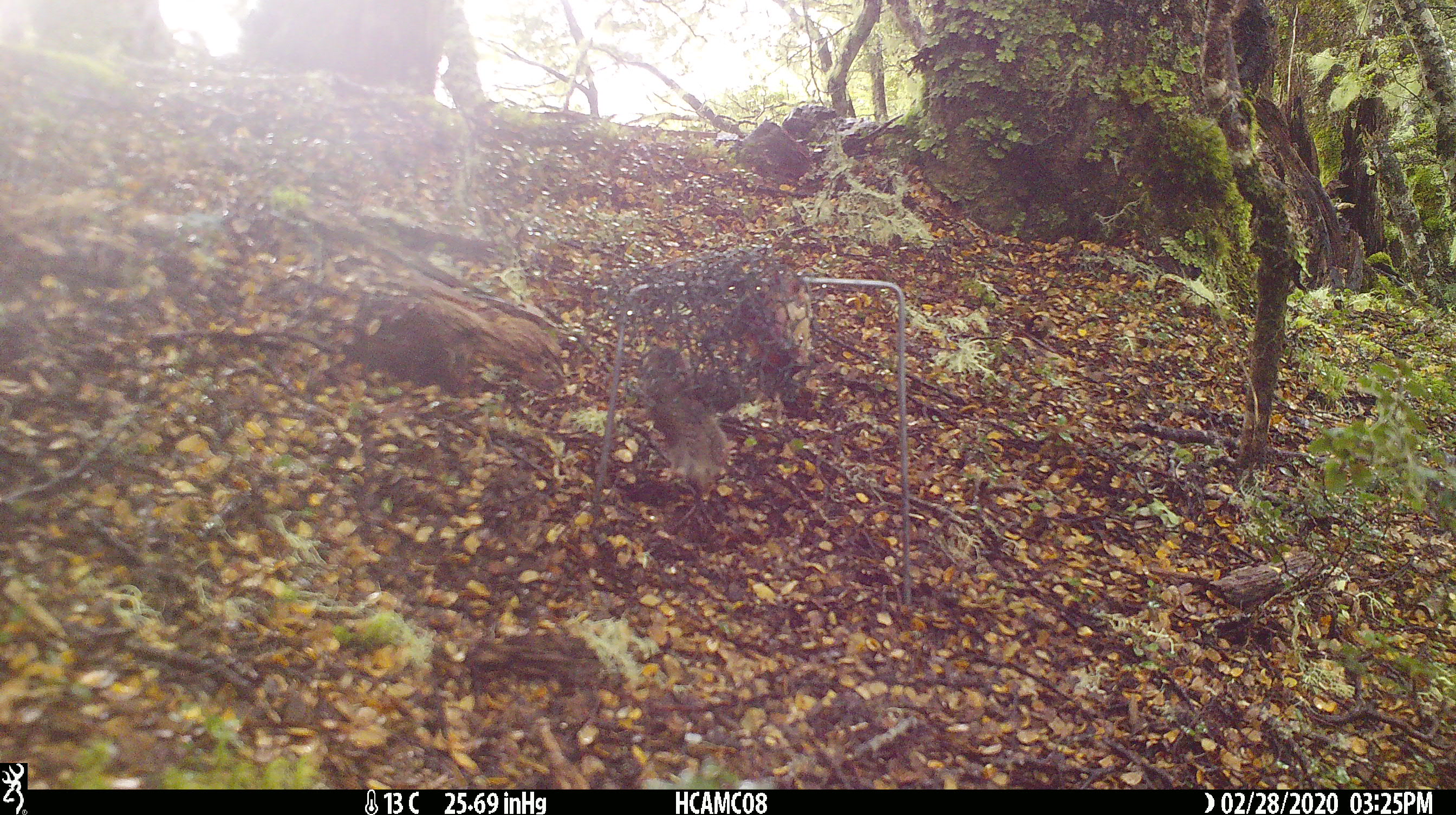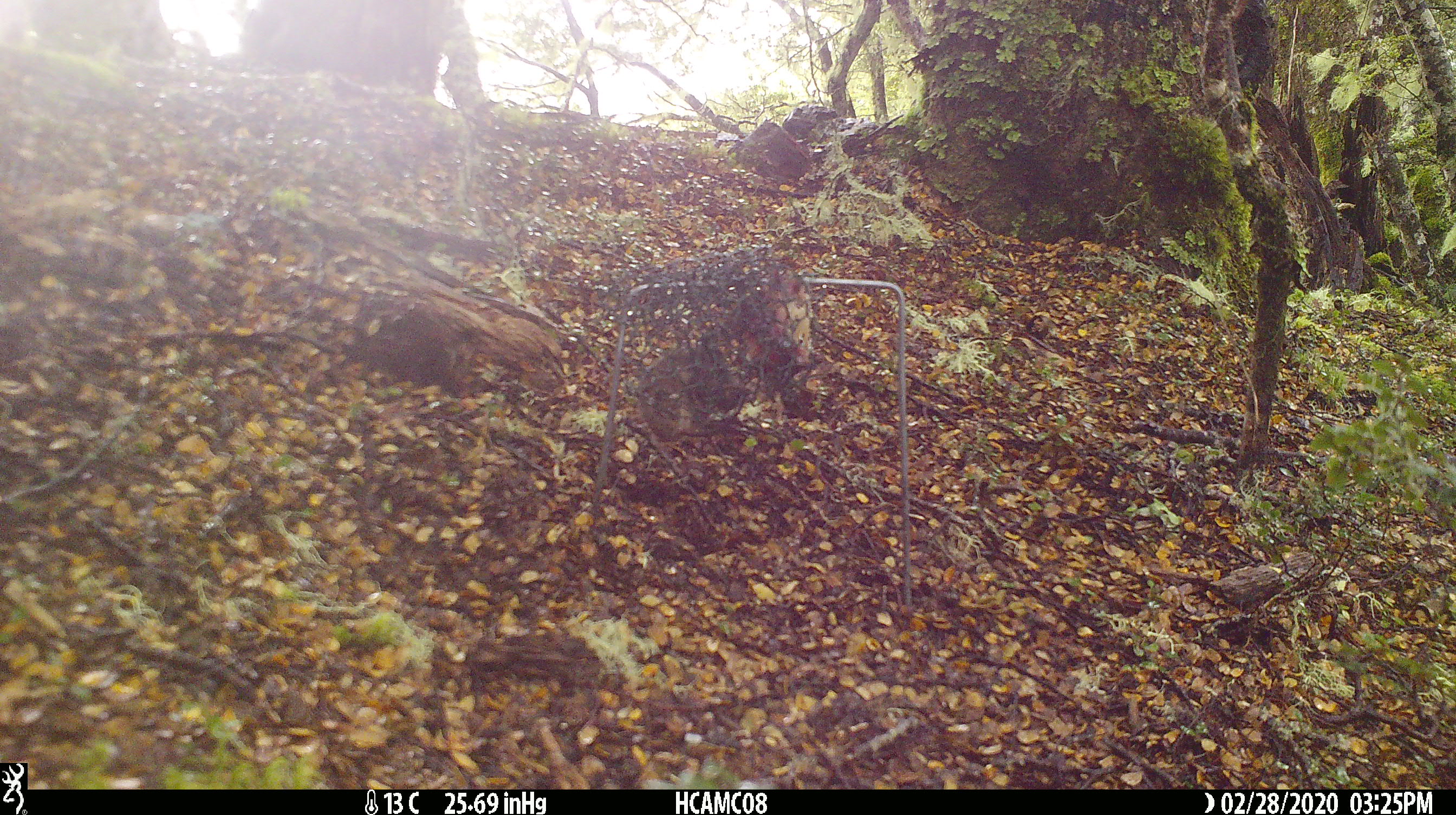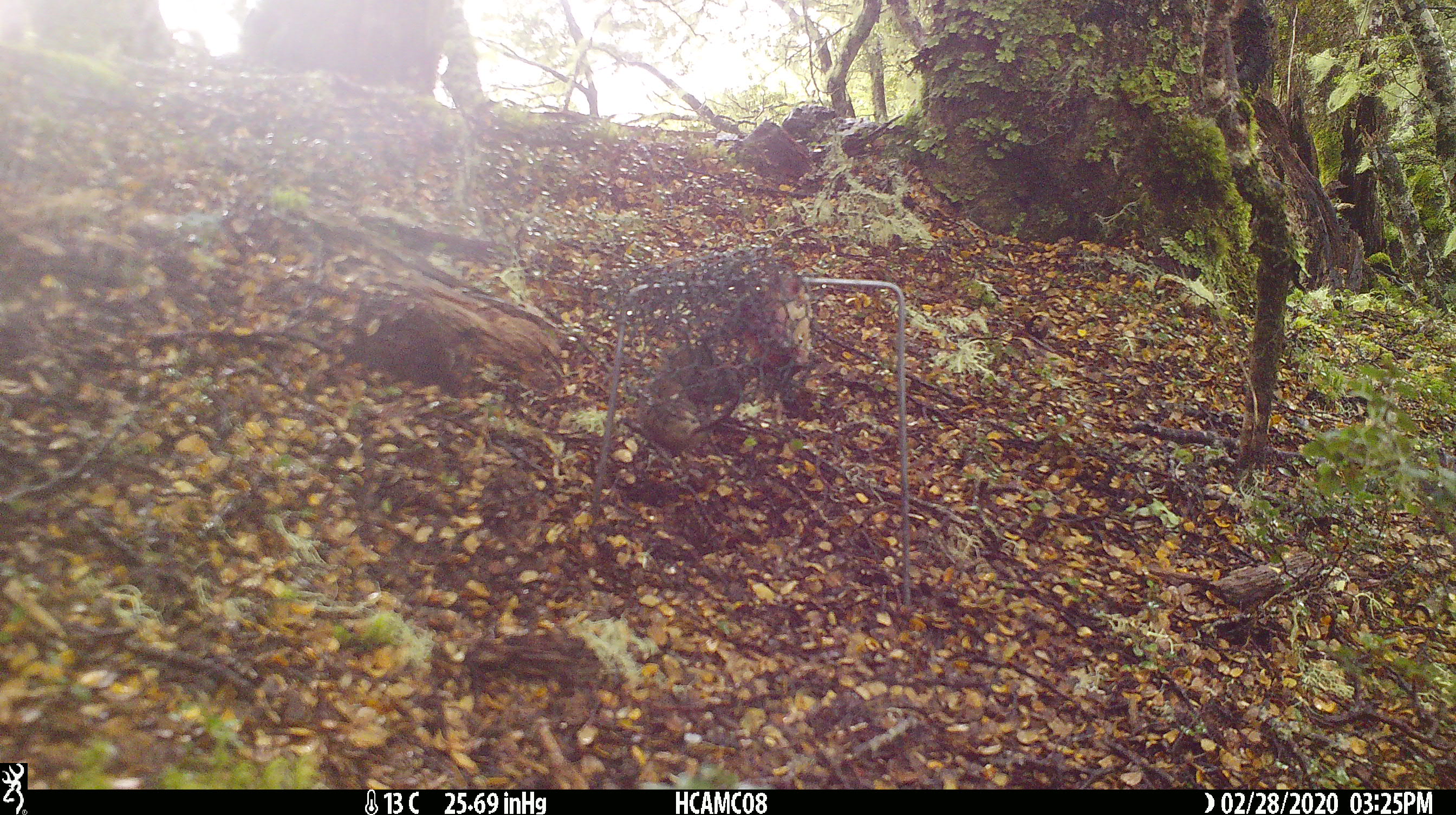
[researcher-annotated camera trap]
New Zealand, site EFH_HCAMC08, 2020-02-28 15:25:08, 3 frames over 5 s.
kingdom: Animalia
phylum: Chordata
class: Mammalia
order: Rodentia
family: Muridae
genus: Mus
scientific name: Mus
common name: mouse